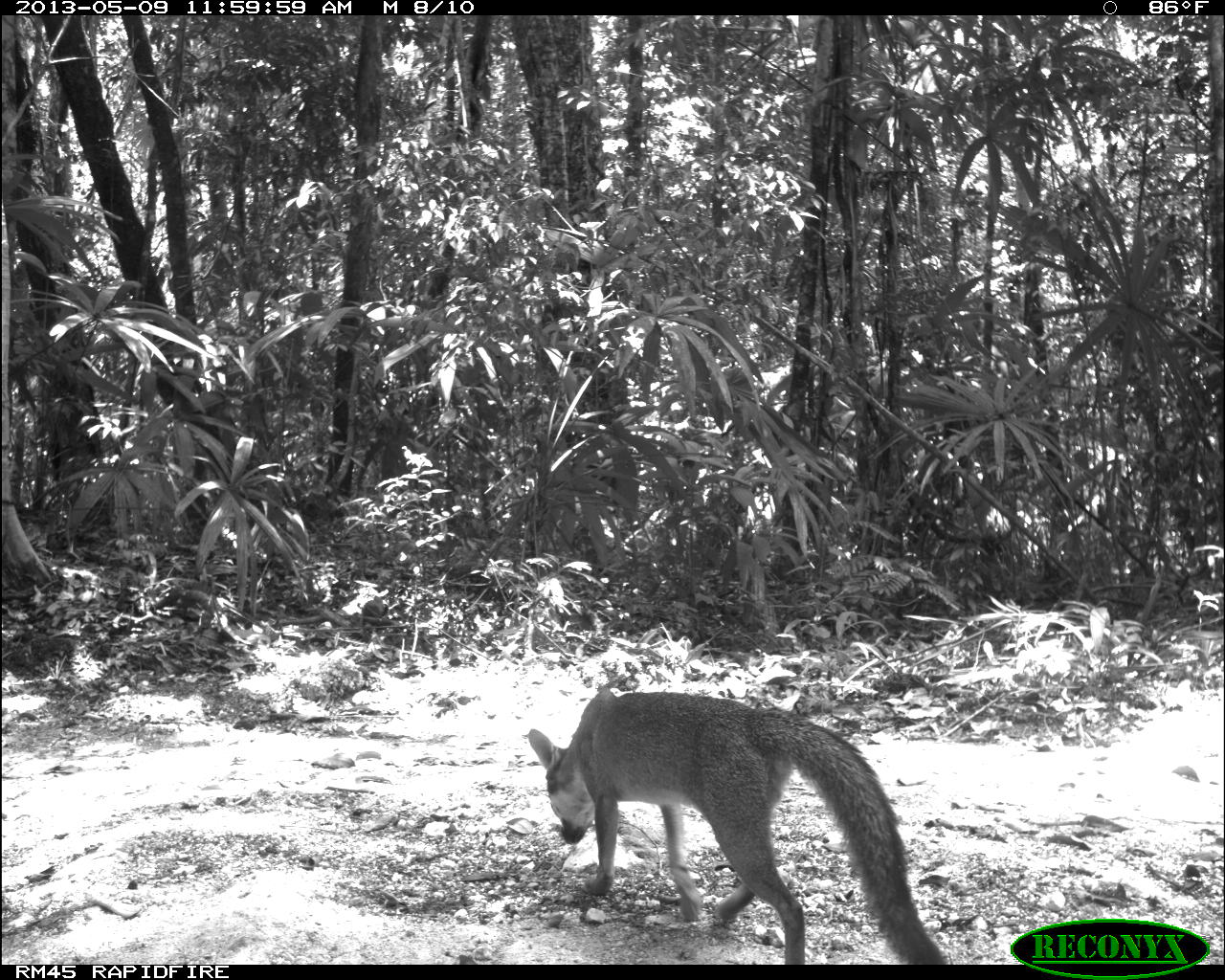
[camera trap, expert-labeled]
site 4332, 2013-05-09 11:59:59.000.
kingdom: Animalia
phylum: Chordata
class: Mammalia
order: Carnivora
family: Canidae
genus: Urocyon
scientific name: Urocyon cinereoargenteus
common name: gray fox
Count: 1.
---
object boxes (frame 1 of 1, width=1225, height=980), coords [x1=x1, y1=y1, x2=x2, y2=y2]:
urocyon cinereoargenteus: [x1=520, y1=685, x2=948, y2=961]